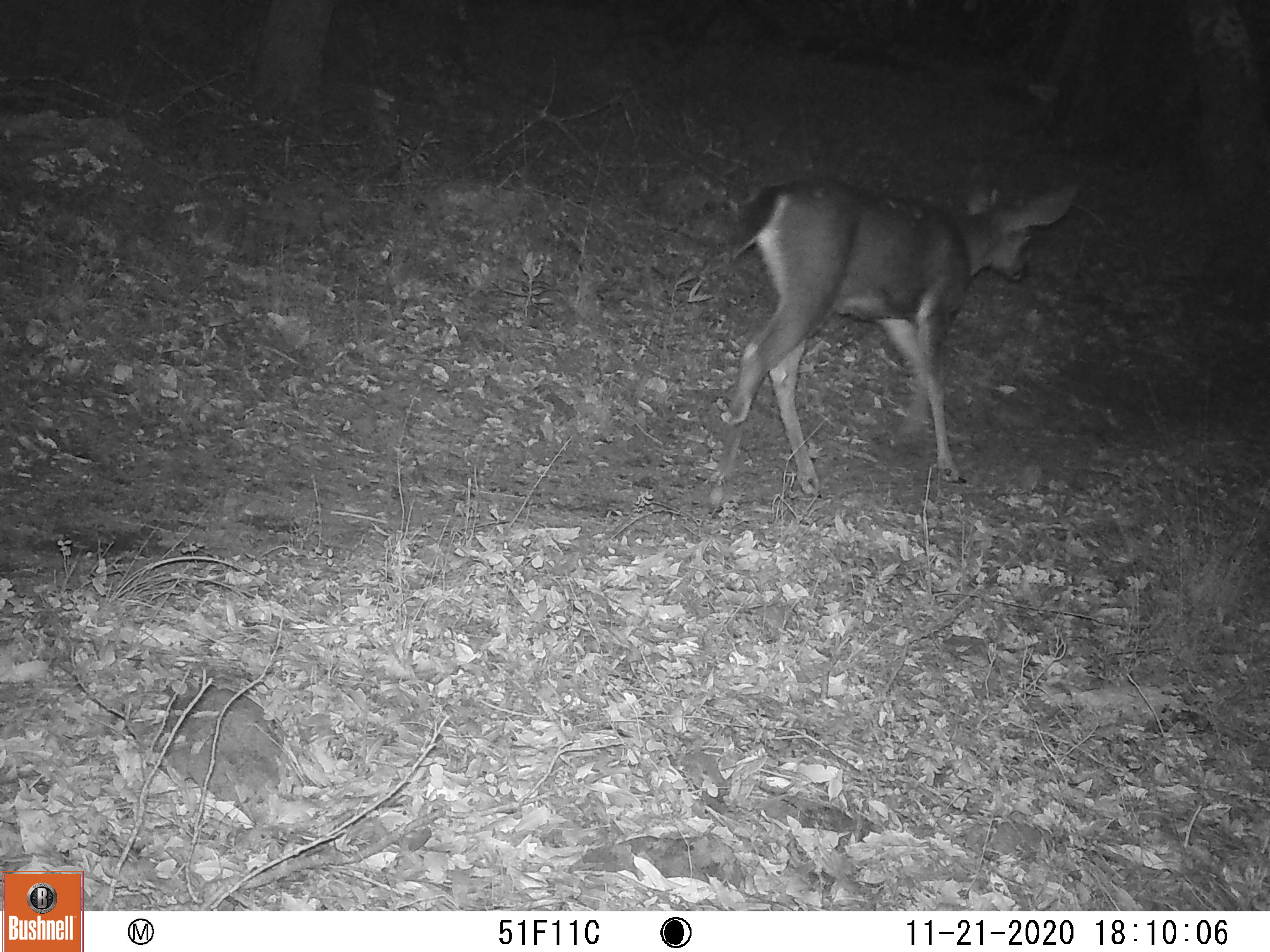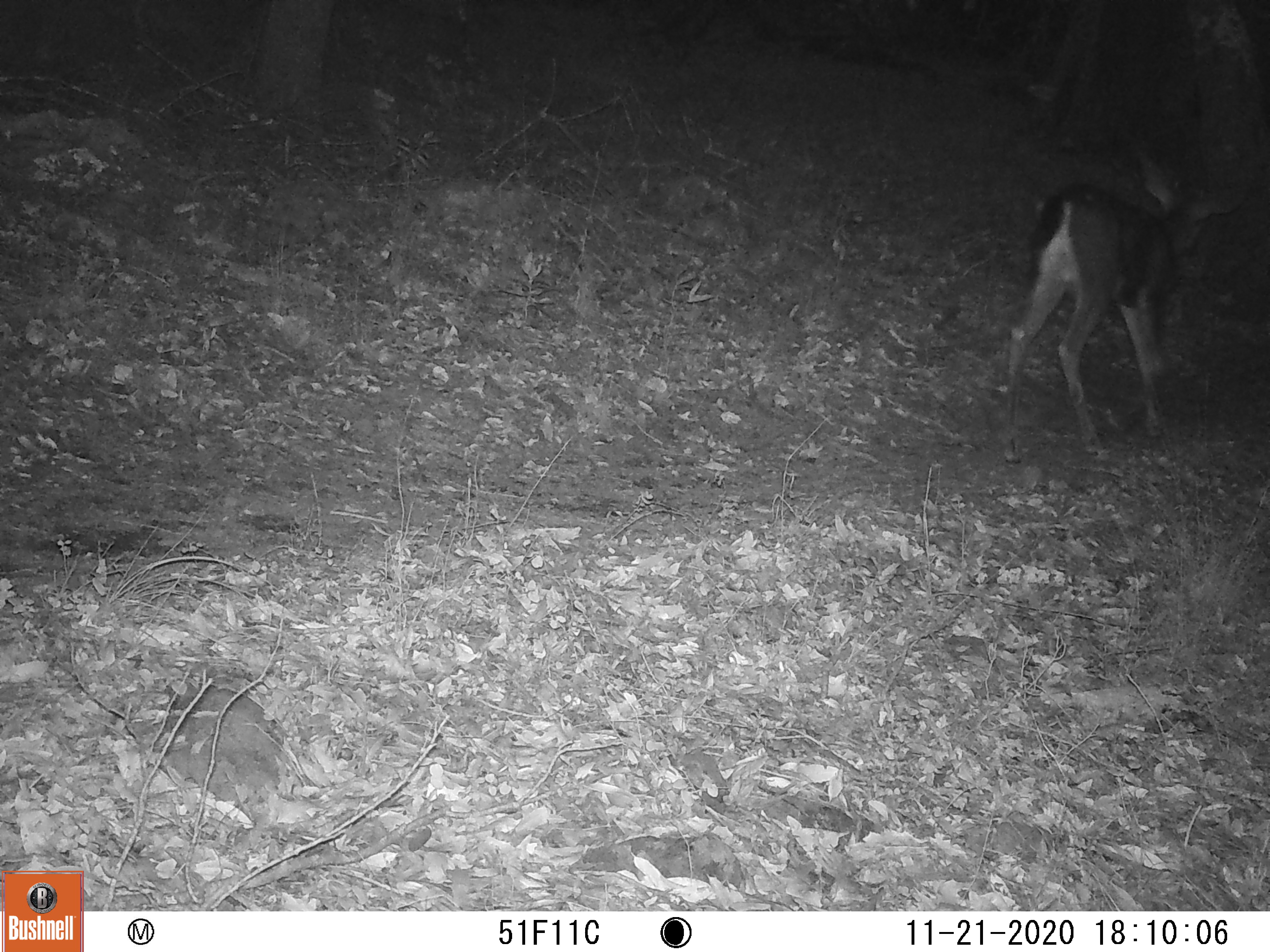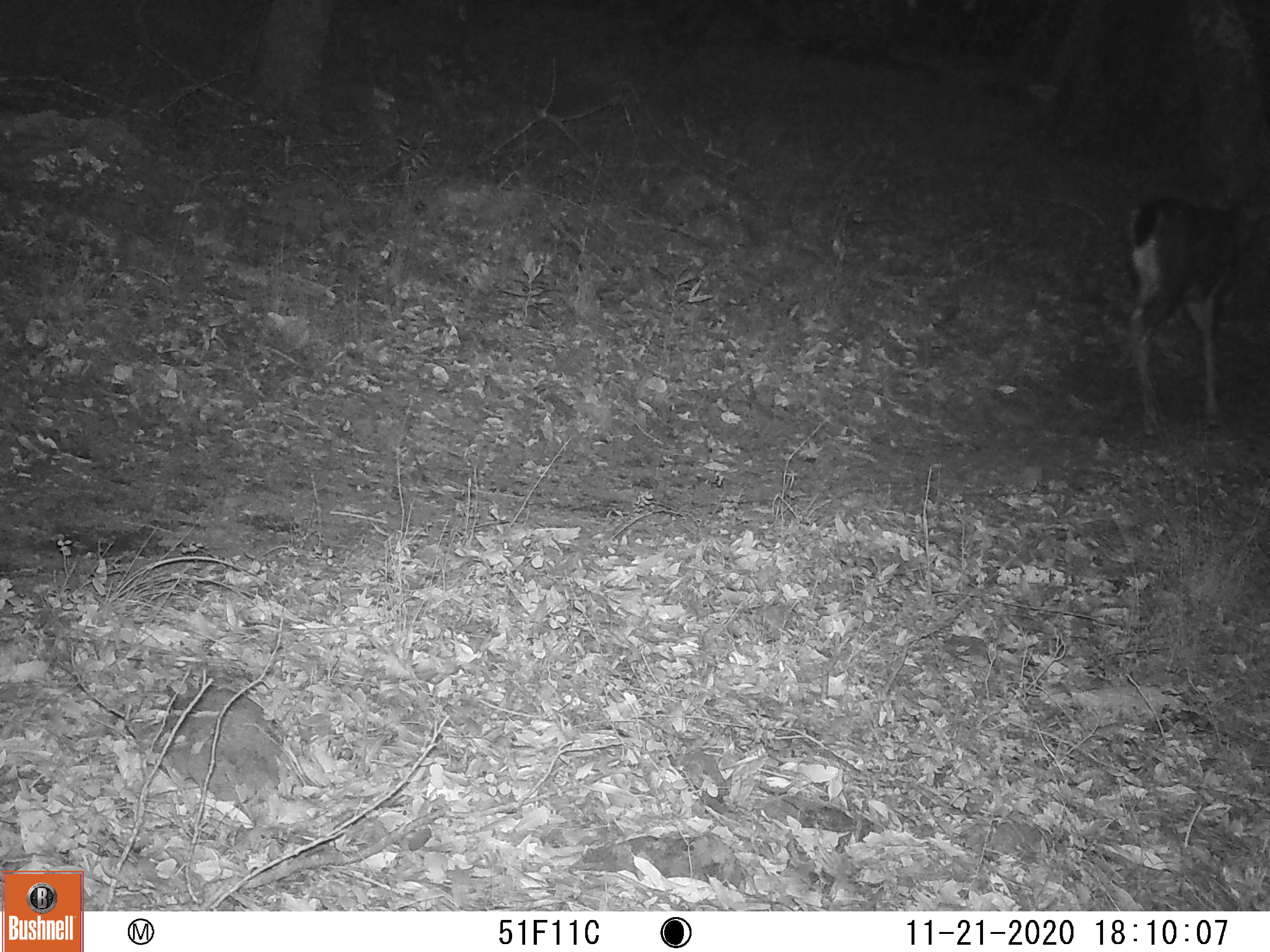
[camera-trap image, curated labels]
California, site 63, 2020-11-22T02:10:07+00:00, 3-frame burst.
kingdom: Animalia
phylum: Chordata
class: Mammalia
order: Artiodactyla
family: Cervidae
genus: Odocoileus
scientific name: Odocoileus hemionus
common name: mule deer